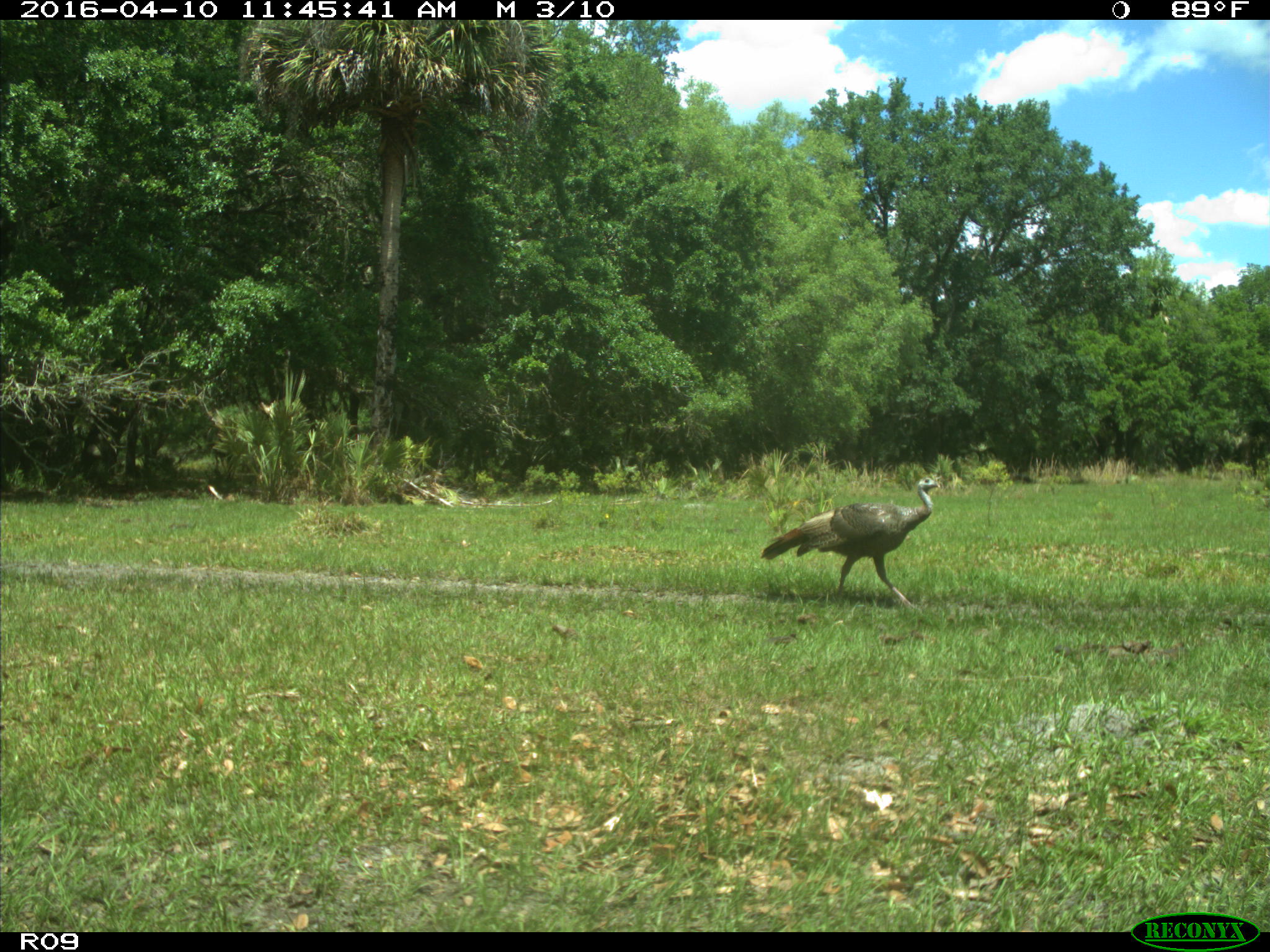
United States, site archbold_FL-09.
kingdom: Animalia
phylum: Chordata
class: Aves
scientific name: Aves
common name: birds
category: unidentified bird